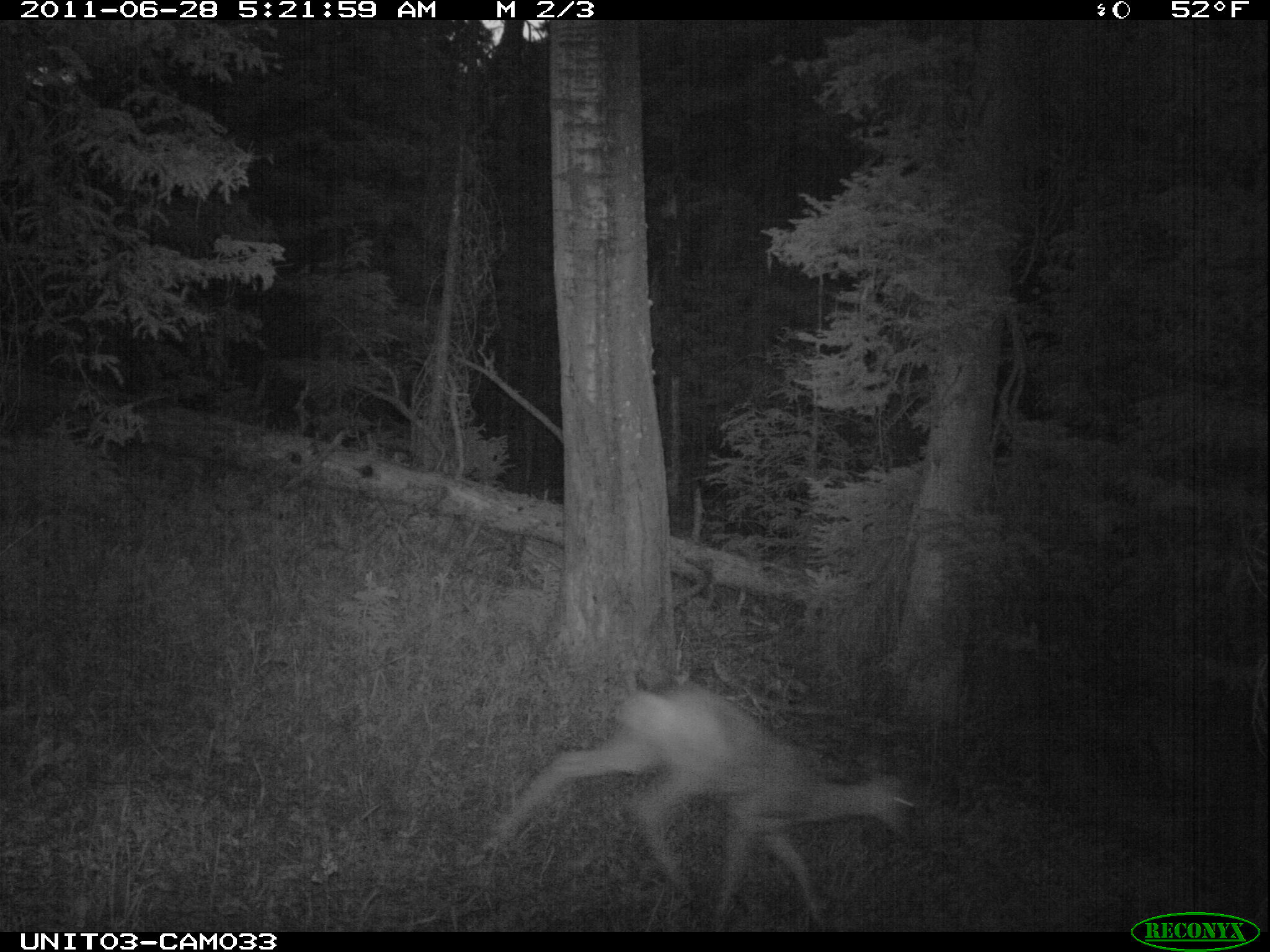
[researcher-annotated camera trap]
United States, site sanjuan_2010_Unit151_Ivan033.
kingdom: Animalia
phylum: Chordata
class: Mammalia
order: Artiodactyla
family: Cervidae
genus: Odocoileus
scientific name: Odocoileus hemionus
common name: mule deer